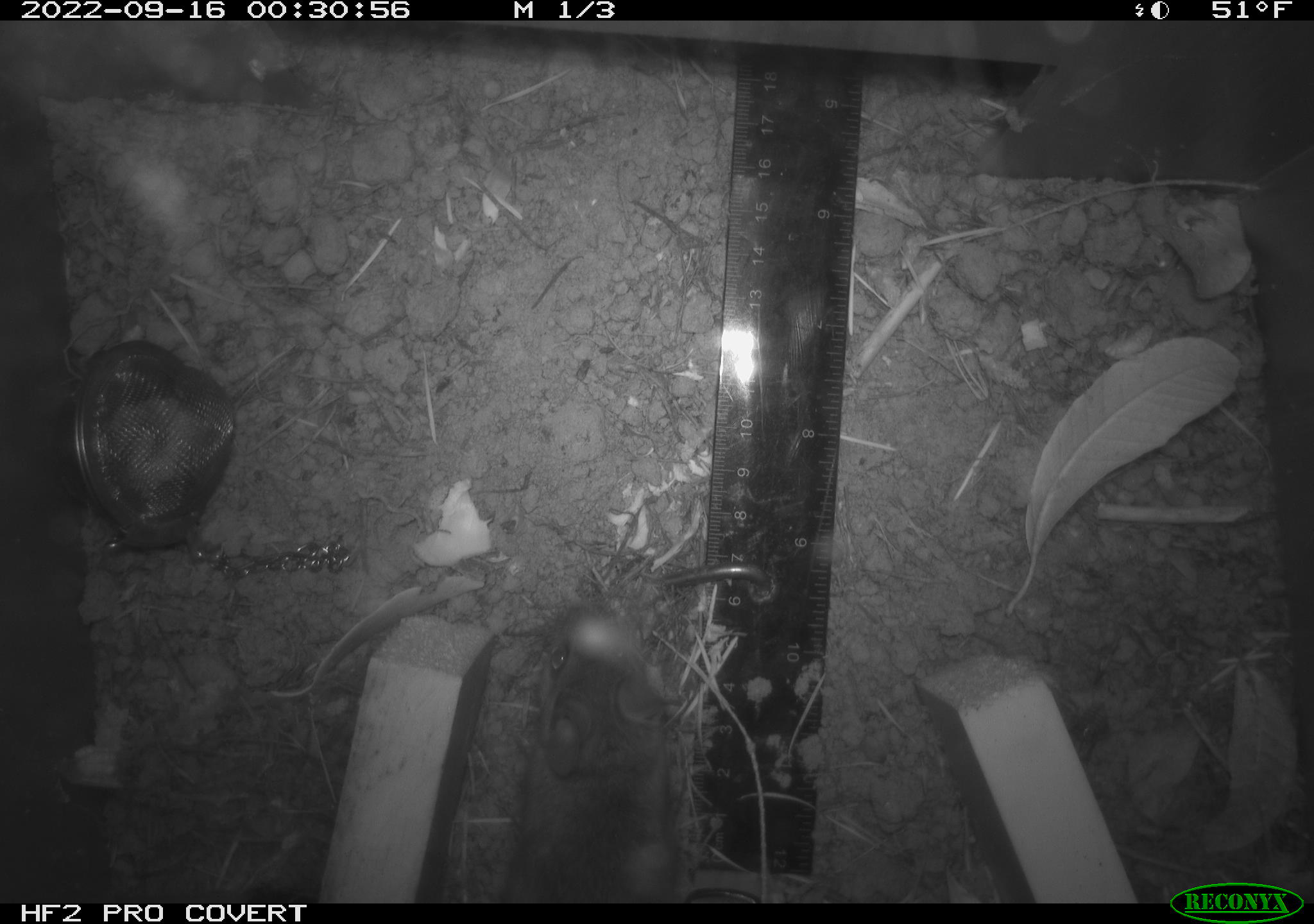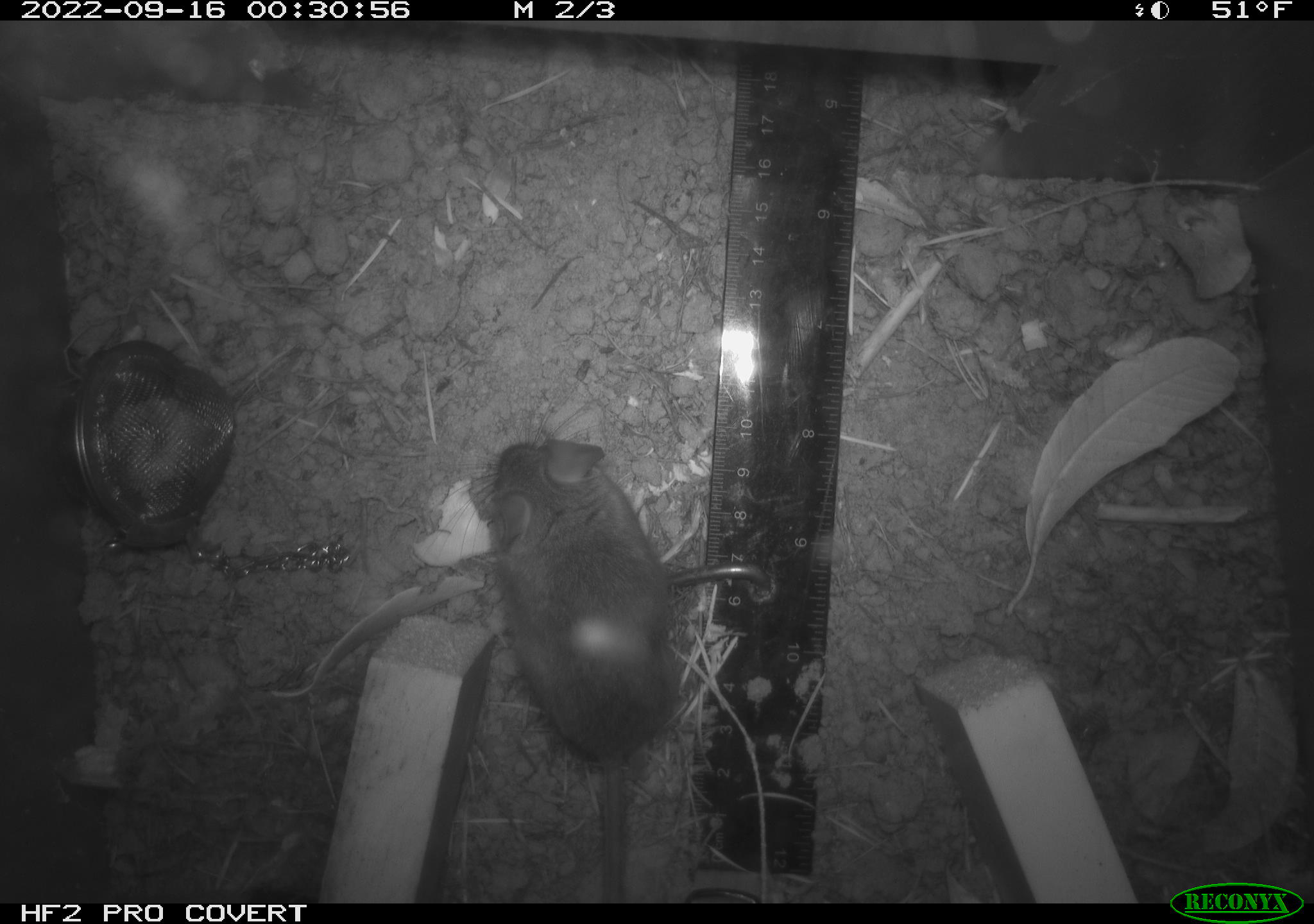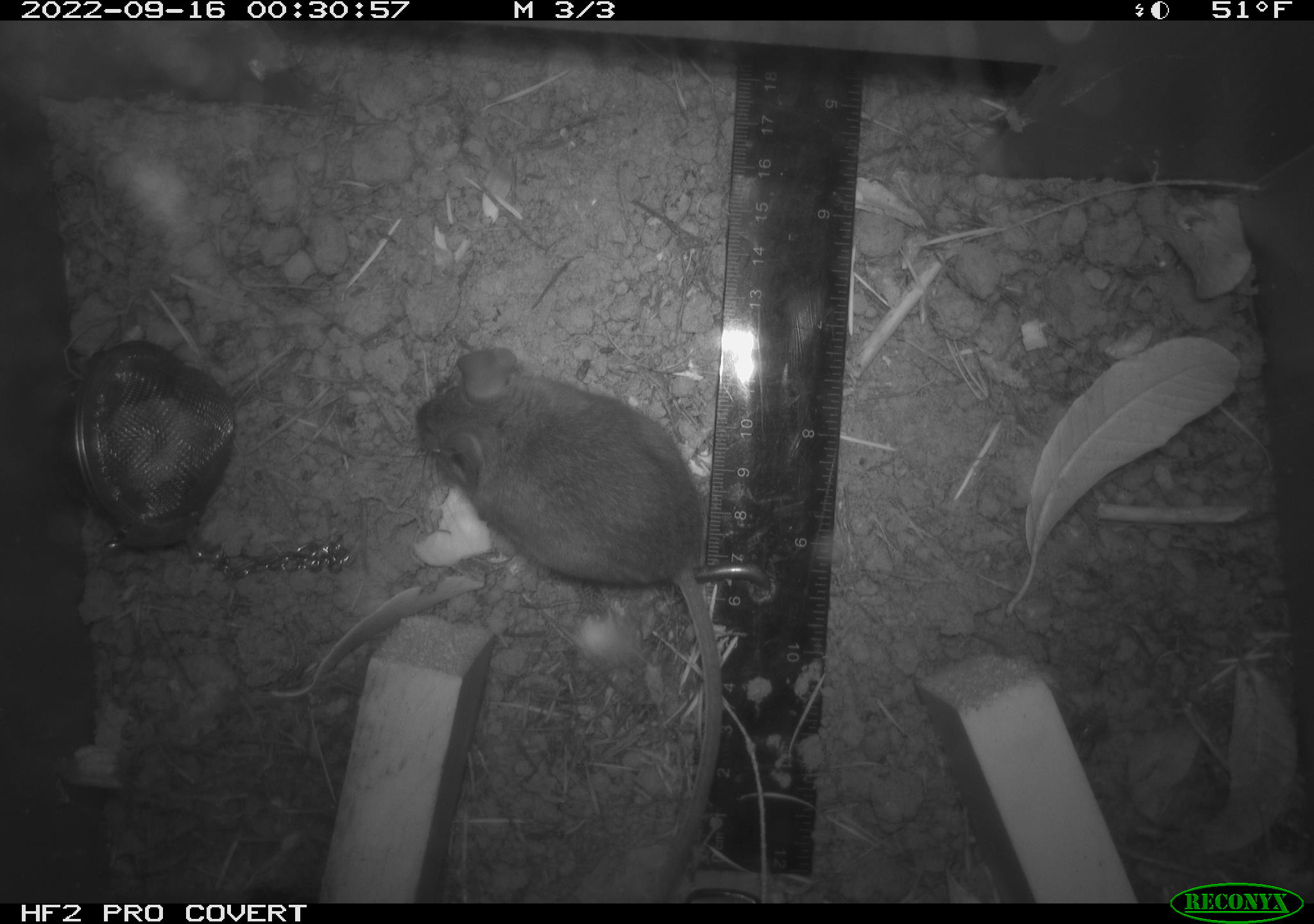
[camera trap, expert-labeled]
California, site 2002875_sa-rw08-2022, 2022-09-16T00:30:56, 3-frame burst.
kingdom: Animalia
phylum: Chordata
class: Mammalia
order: Rodentia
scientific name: Rodentia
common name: mouse species